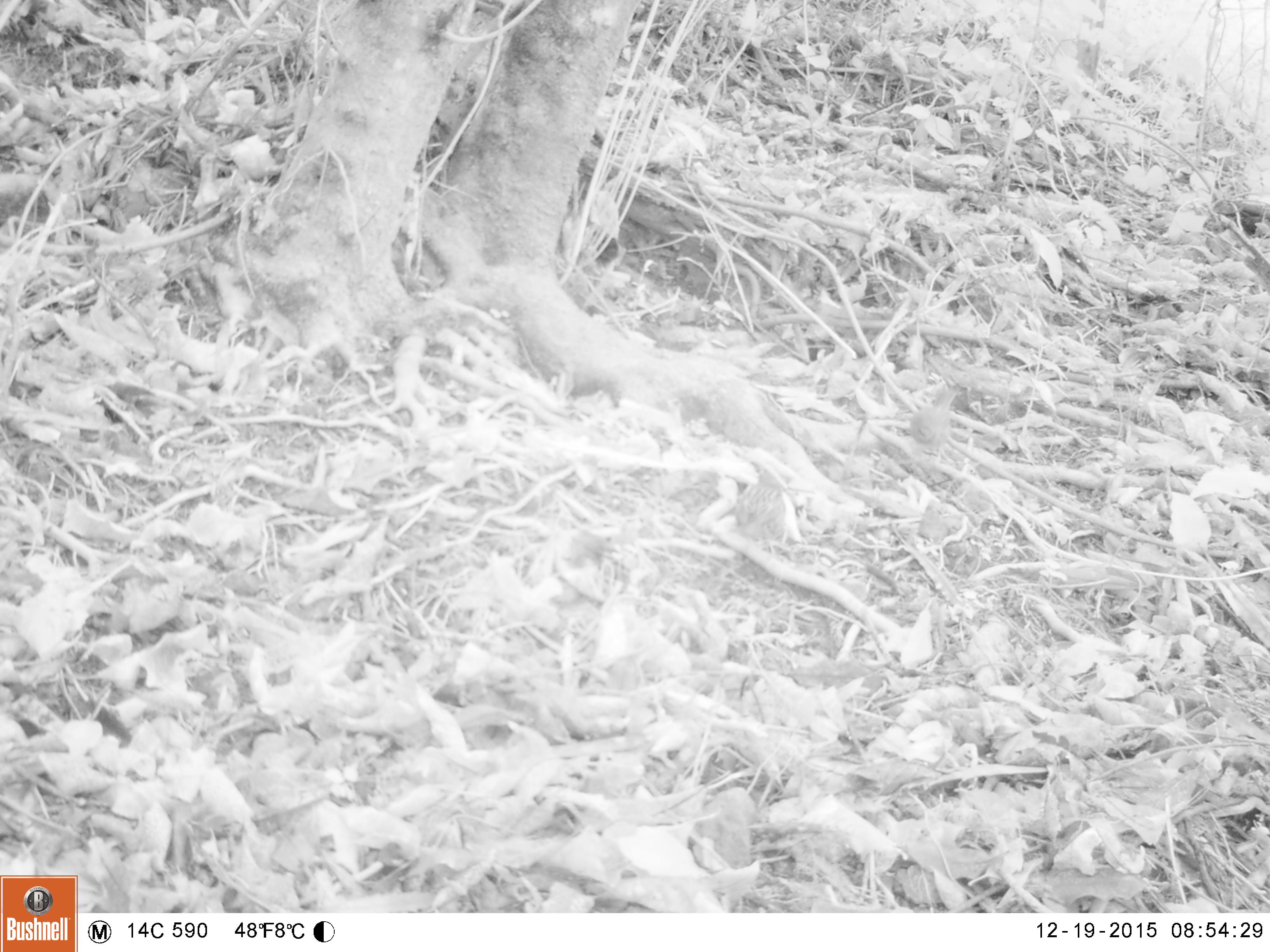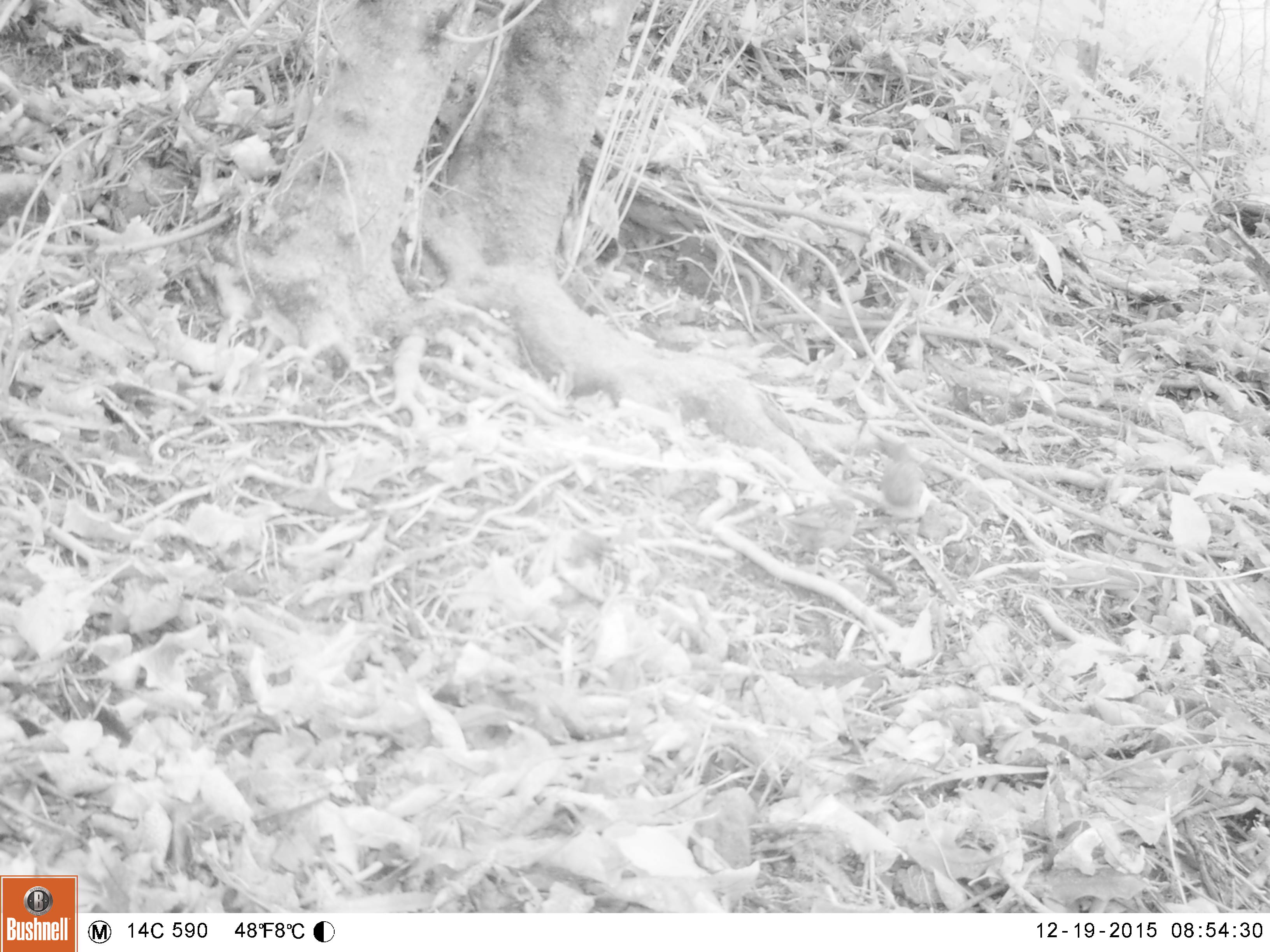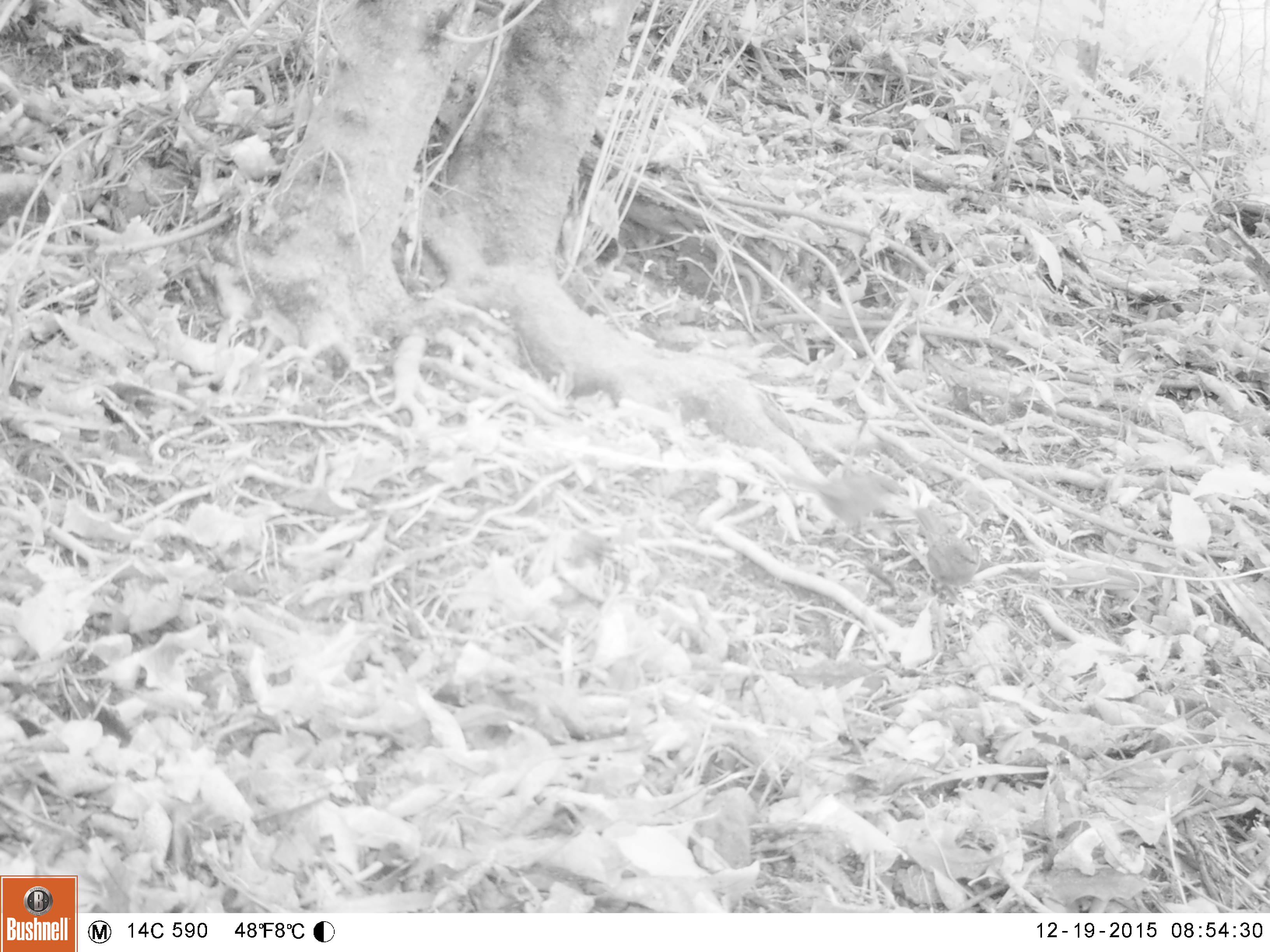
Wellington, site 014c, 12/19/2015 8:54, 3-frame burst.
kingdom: Animalia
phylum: Chordata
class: Aves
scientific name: Aves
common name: bird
Bird (Aves).